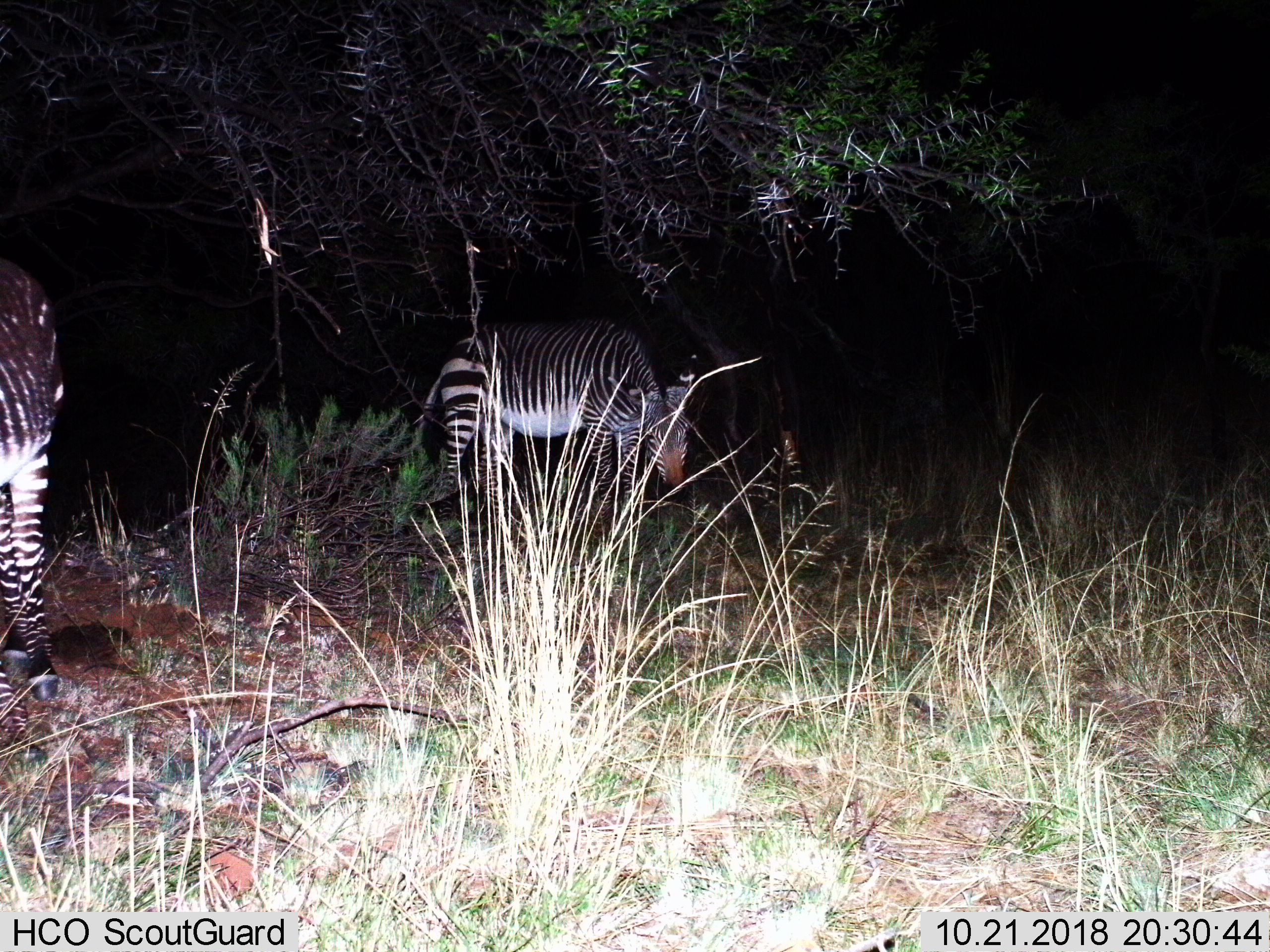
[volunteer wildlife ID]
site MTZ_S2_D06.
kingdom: Animalia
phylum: Chordata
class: Mammalia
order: Perissodactyla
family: Equidae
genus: Equus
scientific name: Equus zebra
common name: mountain zebra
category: zebramountain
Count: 2.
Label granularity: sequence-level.